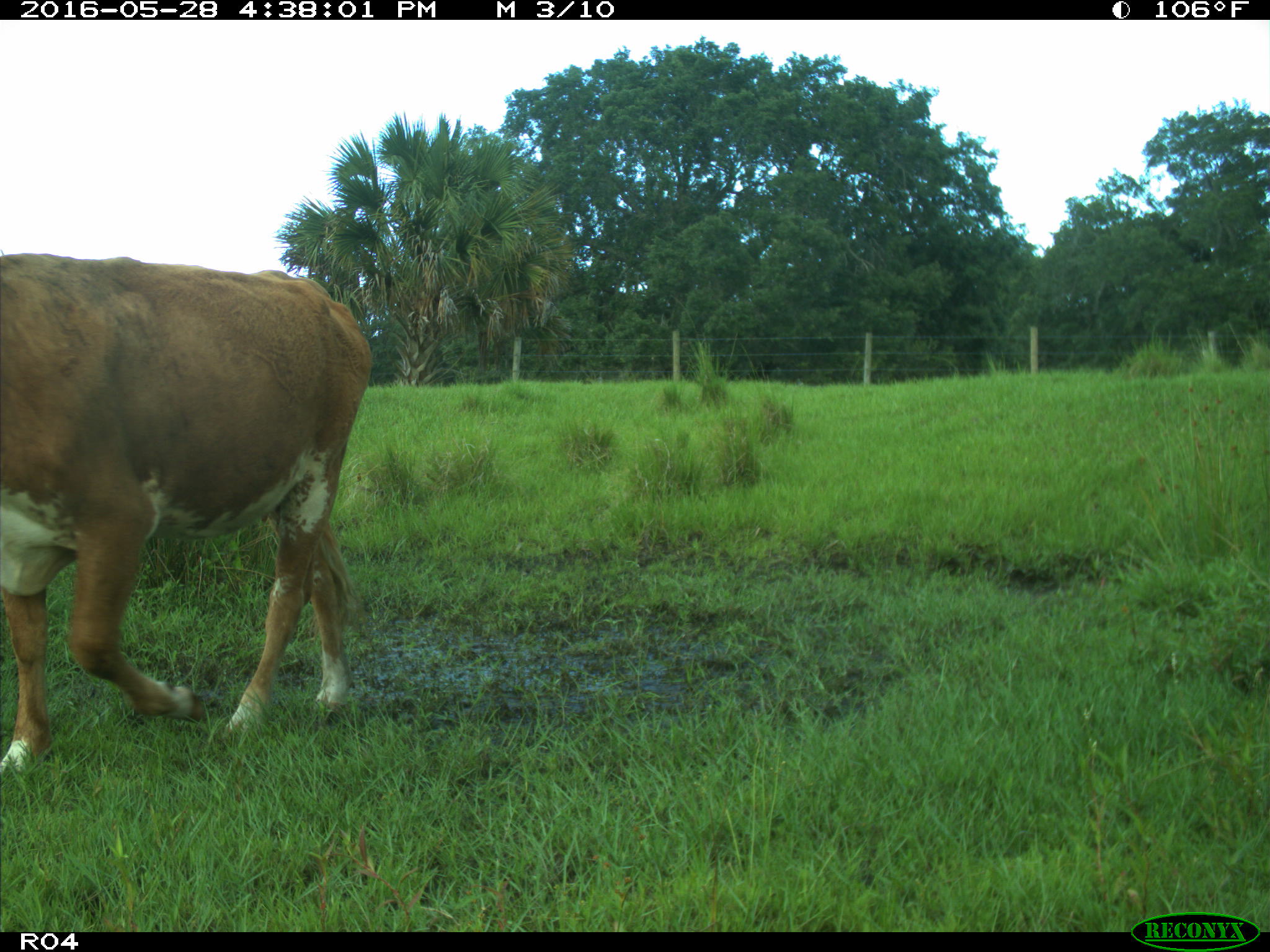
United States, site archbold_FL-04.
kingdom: Animalia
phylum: Chordata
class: Mammalia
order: Artiodactyla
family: Bovidae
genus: Bos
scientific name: Bos taurus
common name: domestic cow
Bos taurus (domestic cow).